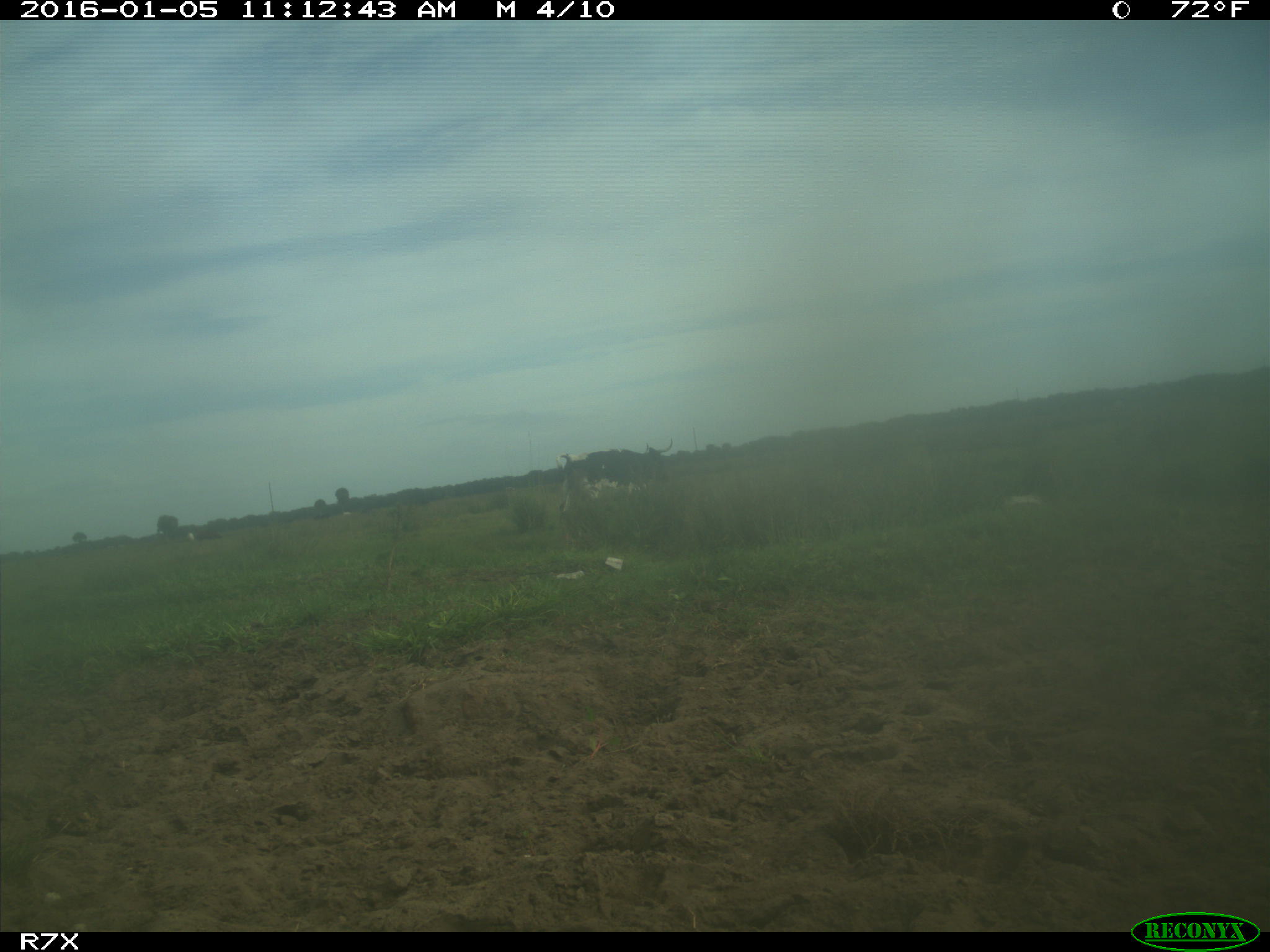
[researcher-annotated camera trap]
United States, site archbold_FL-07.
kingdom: Animalia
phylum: Chordata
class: Mammalia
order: Artiodactyla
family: Bovidae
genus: Bos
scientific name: Bos taurus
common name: domestic cow